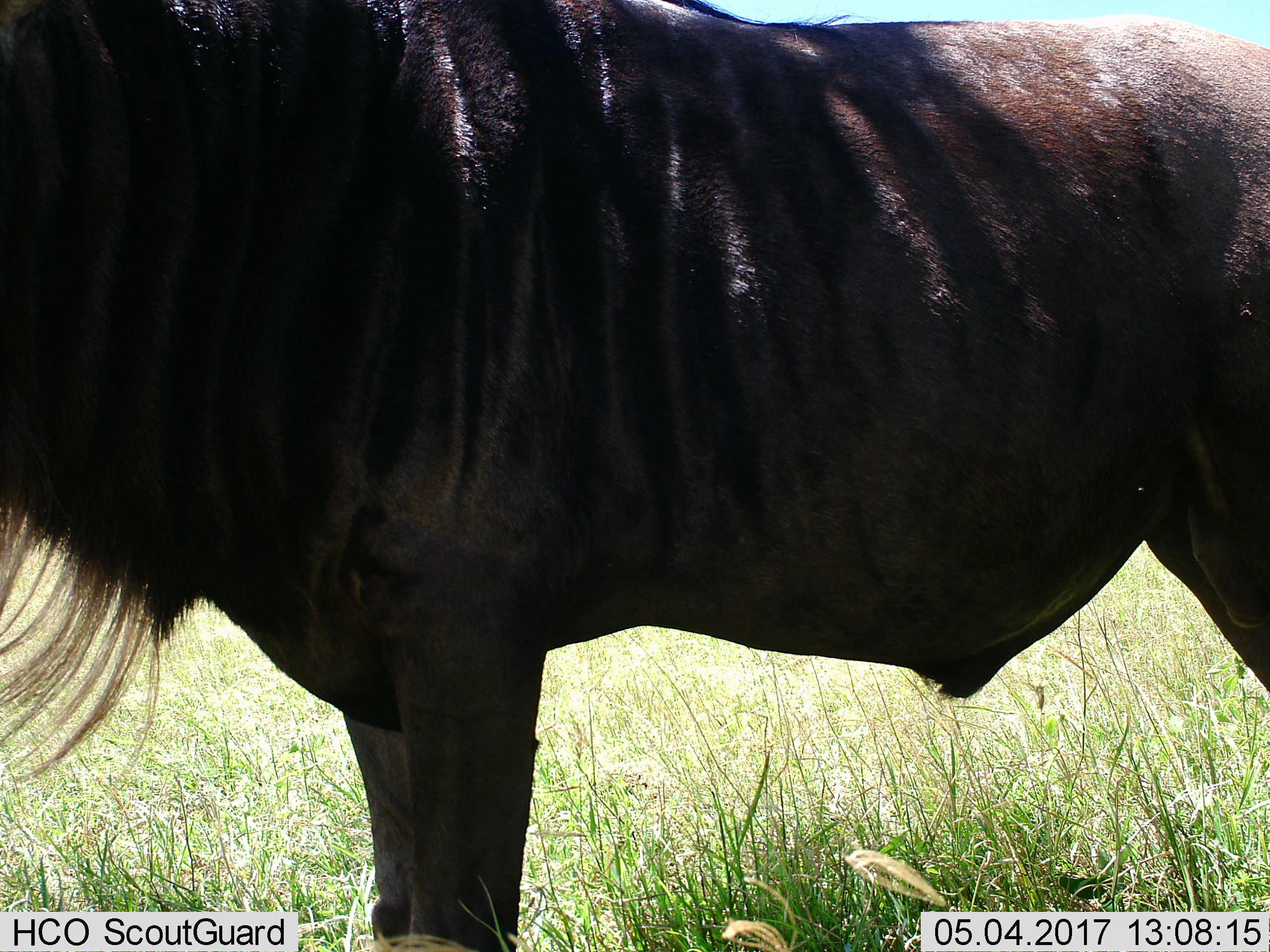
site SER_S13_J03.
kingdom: Animalia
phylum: Chordata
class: Mammalia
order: Artiodactyla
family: Bovidae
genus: Connochaetes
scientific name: Connochaetes taurinus taurinus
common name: blue wildebeest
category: wildebeestblue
Wildebeestblue (blue wildebeest) (Connochaetes taurinus taurinus), count 1. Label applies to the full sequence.